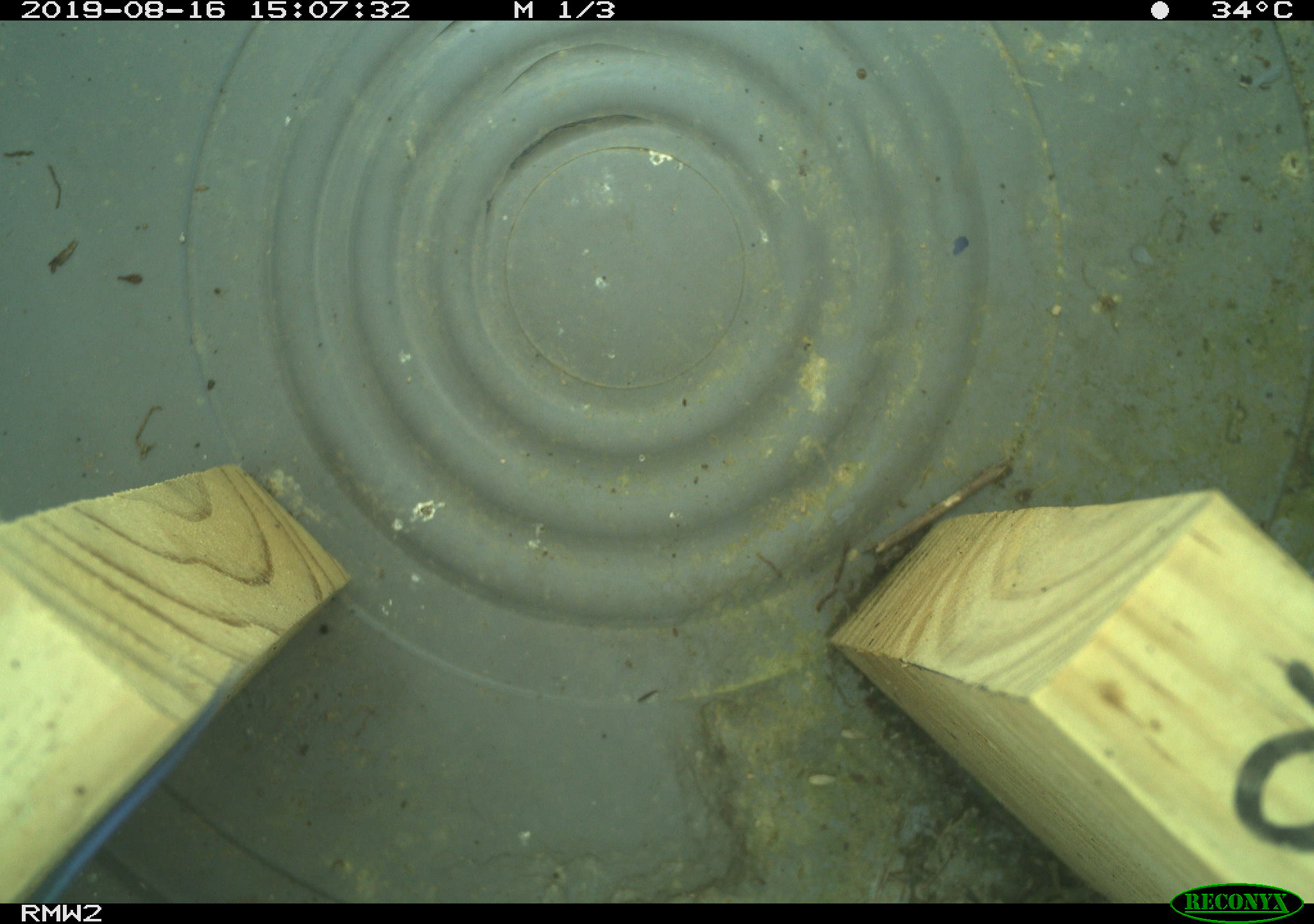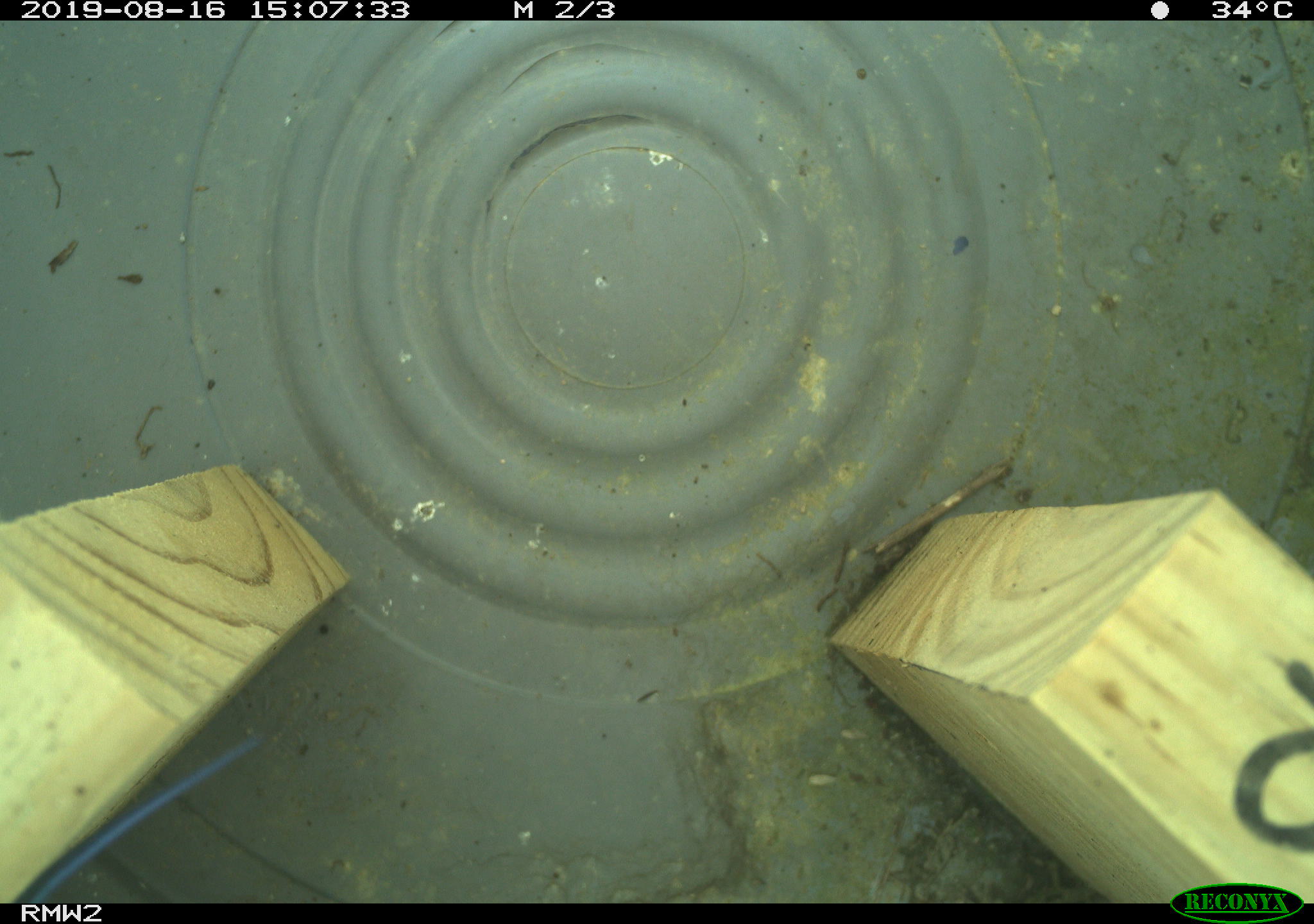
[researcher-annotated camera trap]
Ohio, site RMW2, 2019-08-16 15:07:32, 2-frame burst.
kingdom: Animalia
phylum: Chordata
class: Reptilia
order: Squamata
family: Scincidae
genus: Plestiodon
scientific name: Plestiodon fasciatus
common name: common five-lined skink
Common five-lined skink (Plestiodon fasciatus).